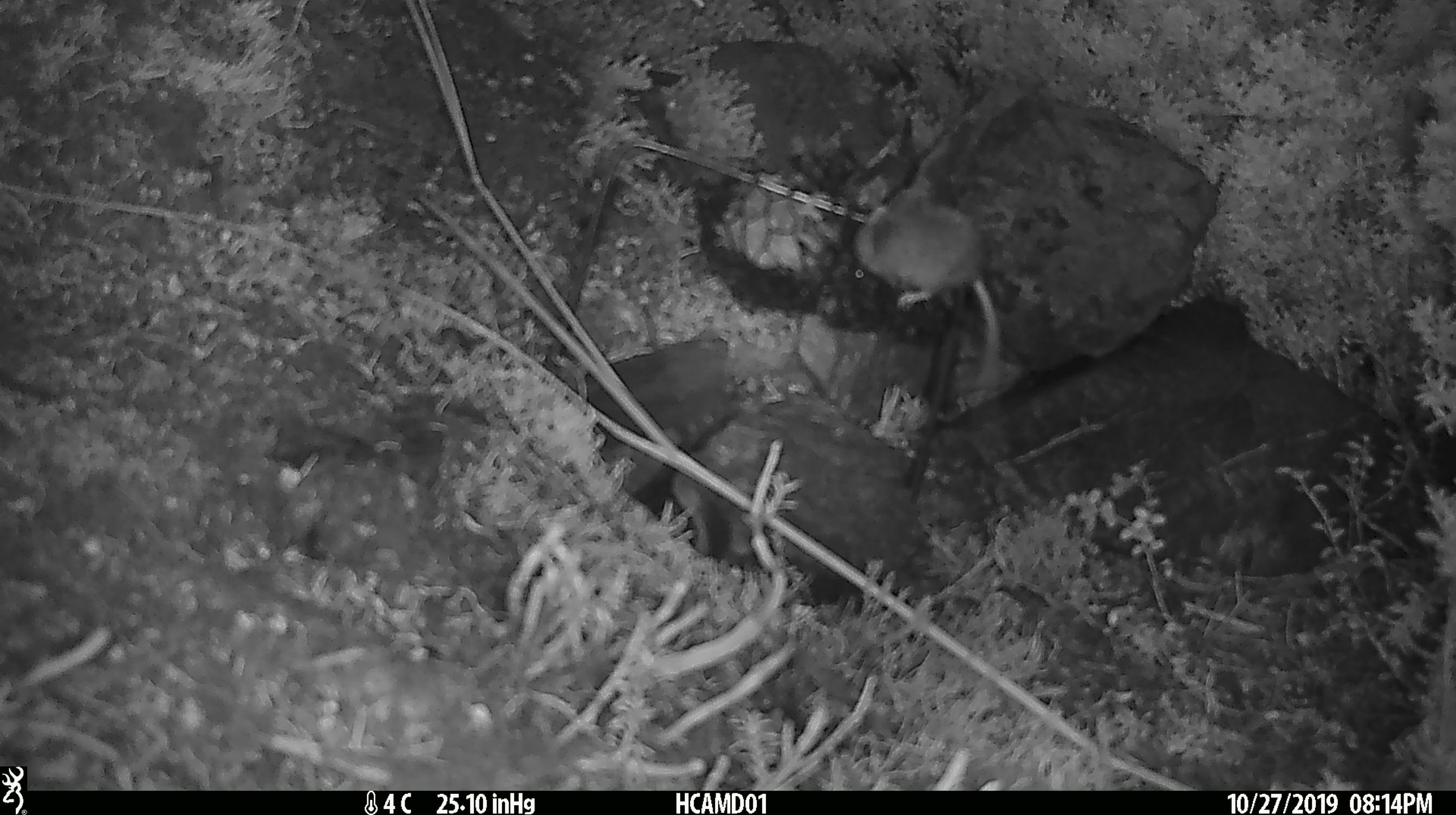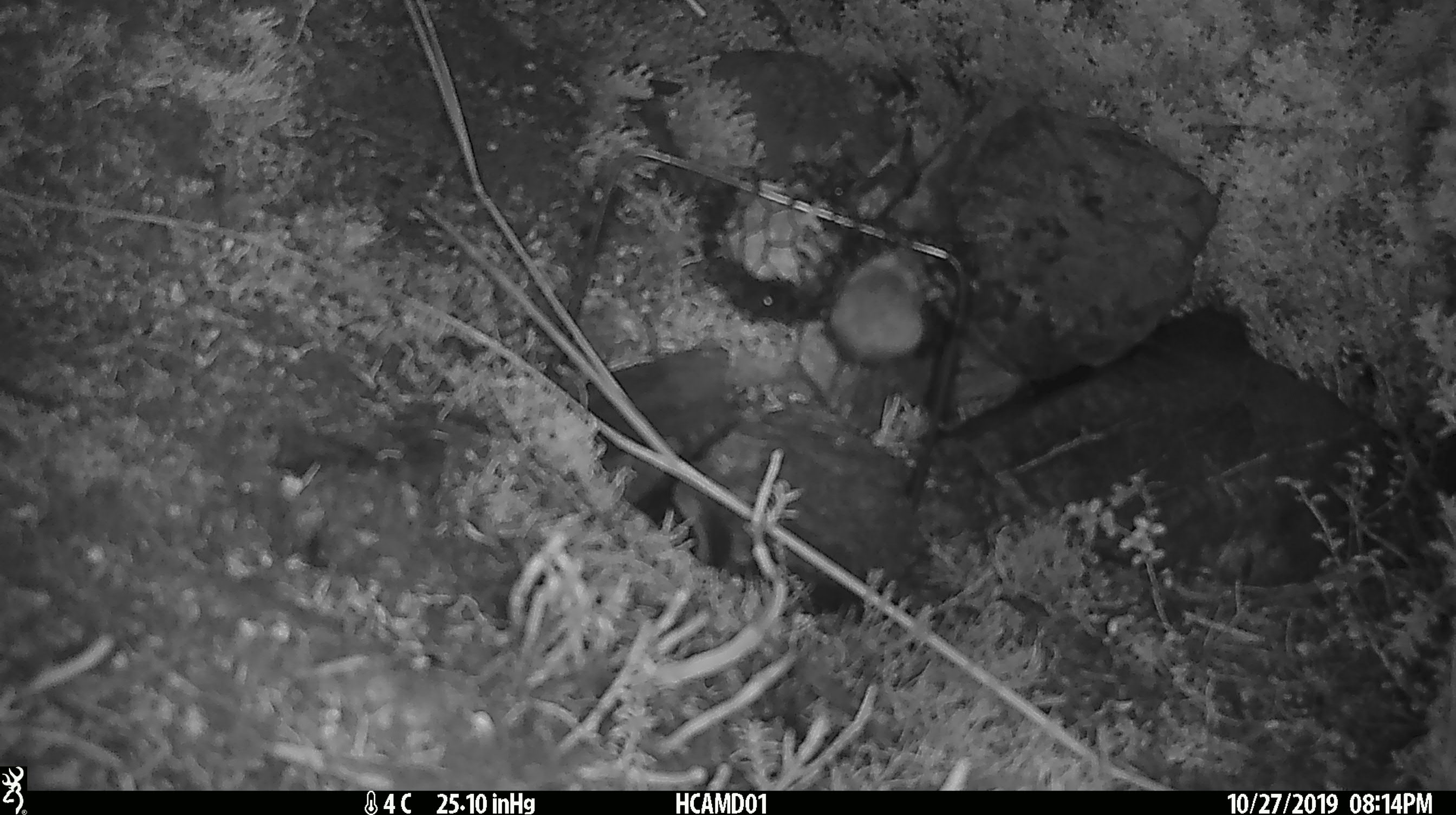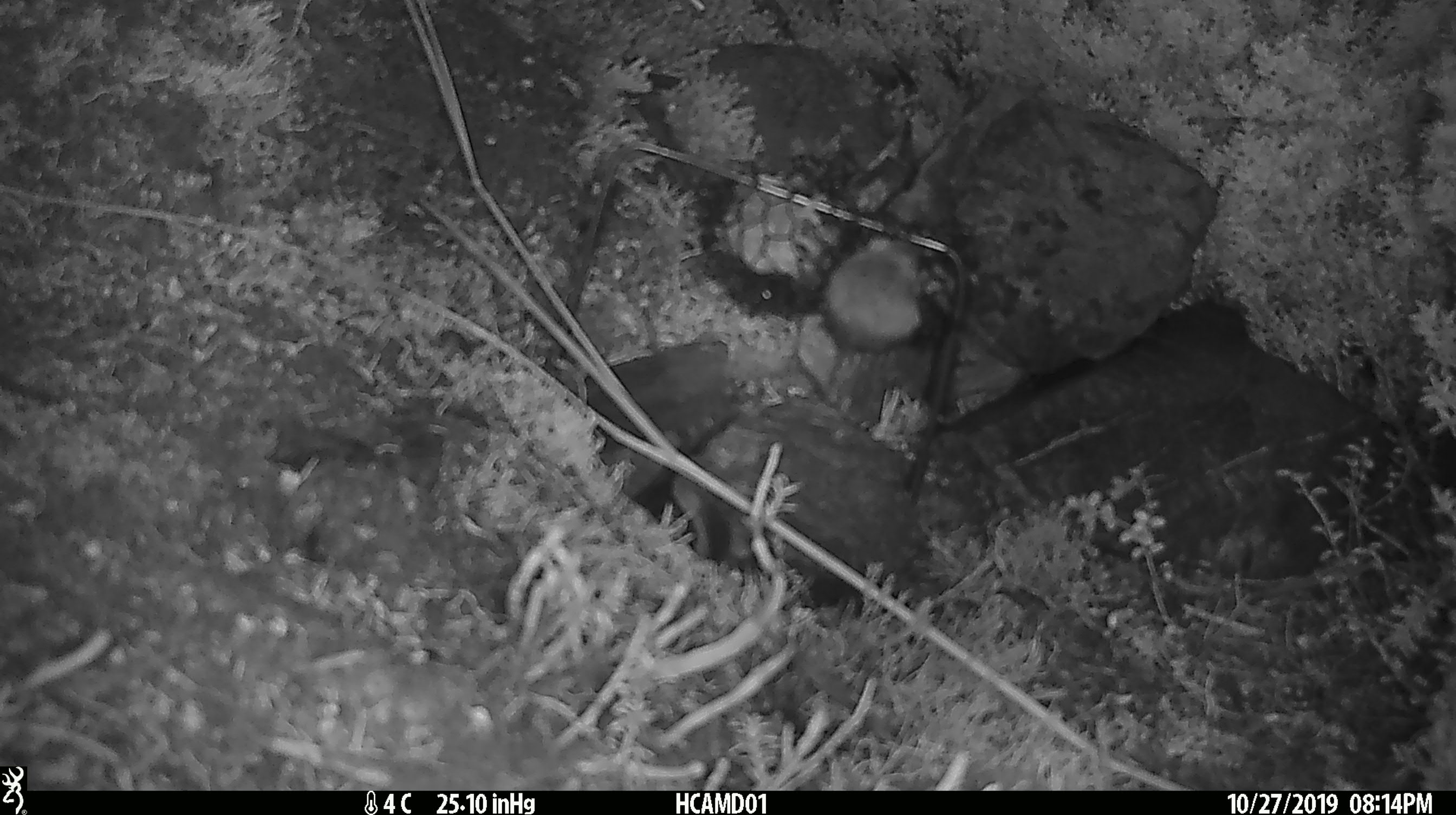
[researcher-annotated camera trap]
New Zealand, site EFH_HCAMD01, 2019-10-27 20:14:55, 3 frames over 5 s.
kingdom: Animalia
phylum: Chordata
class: Mammalia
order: Rodentia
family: Muridae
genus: Mus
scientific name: Mus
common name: mouse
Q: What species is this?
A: Mouse (Mus).